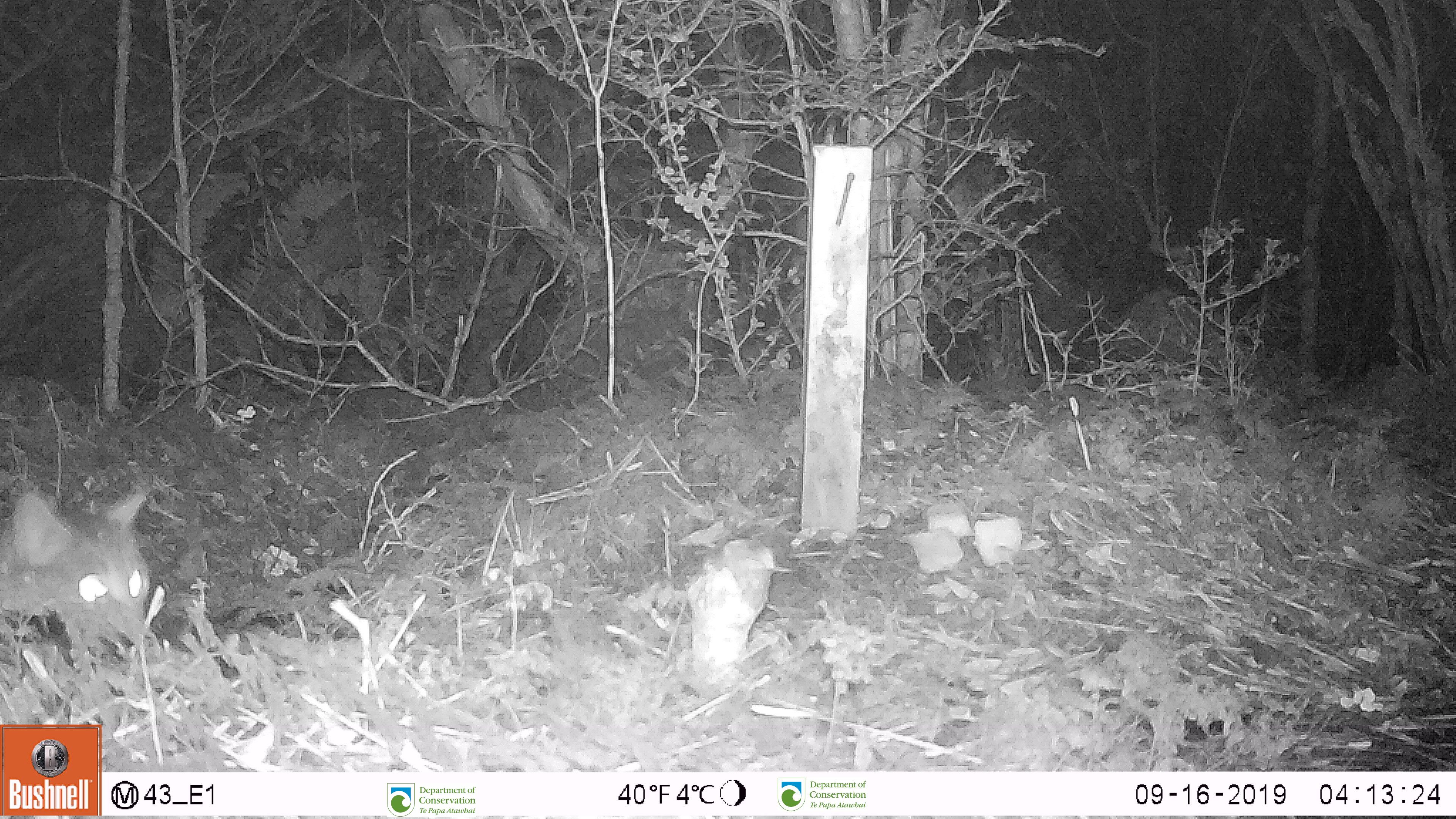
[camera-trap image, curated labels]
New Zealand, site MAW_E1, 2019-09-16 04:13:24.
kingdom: Animalia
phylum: Chordata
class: Mammalia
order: Carnivora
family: Felidae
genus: Felis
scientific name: Felis catus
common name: domestic cat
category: cat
Cat (domestic cat) (Felis catus).